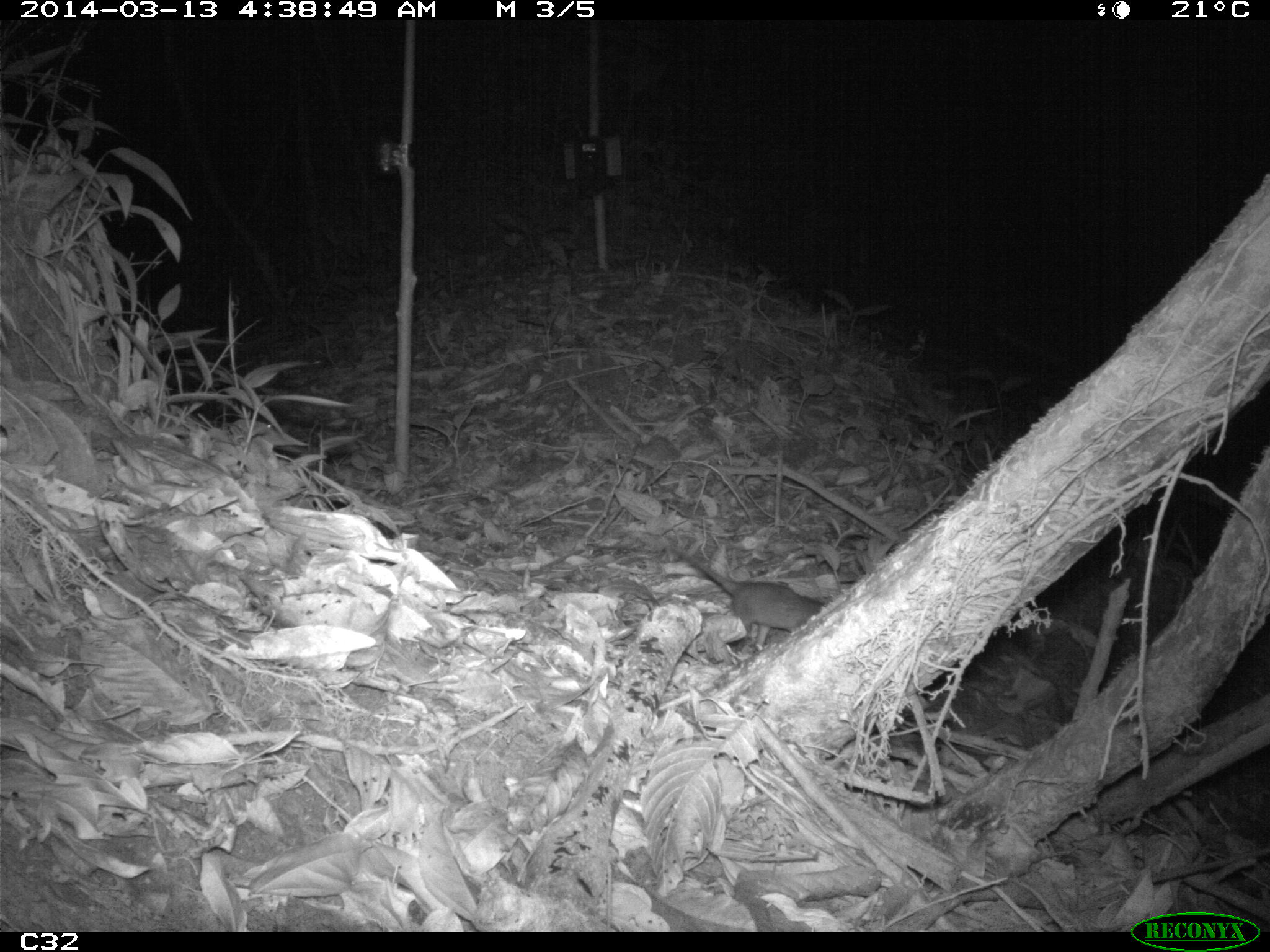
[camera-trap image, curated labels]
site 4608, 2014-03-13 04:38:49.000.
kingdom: Animalia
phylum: Chordata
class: Mammalia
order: Didelphimorphia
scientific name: Didelphimorphia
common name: opossum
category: unknown opossum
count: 1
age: adult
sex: female